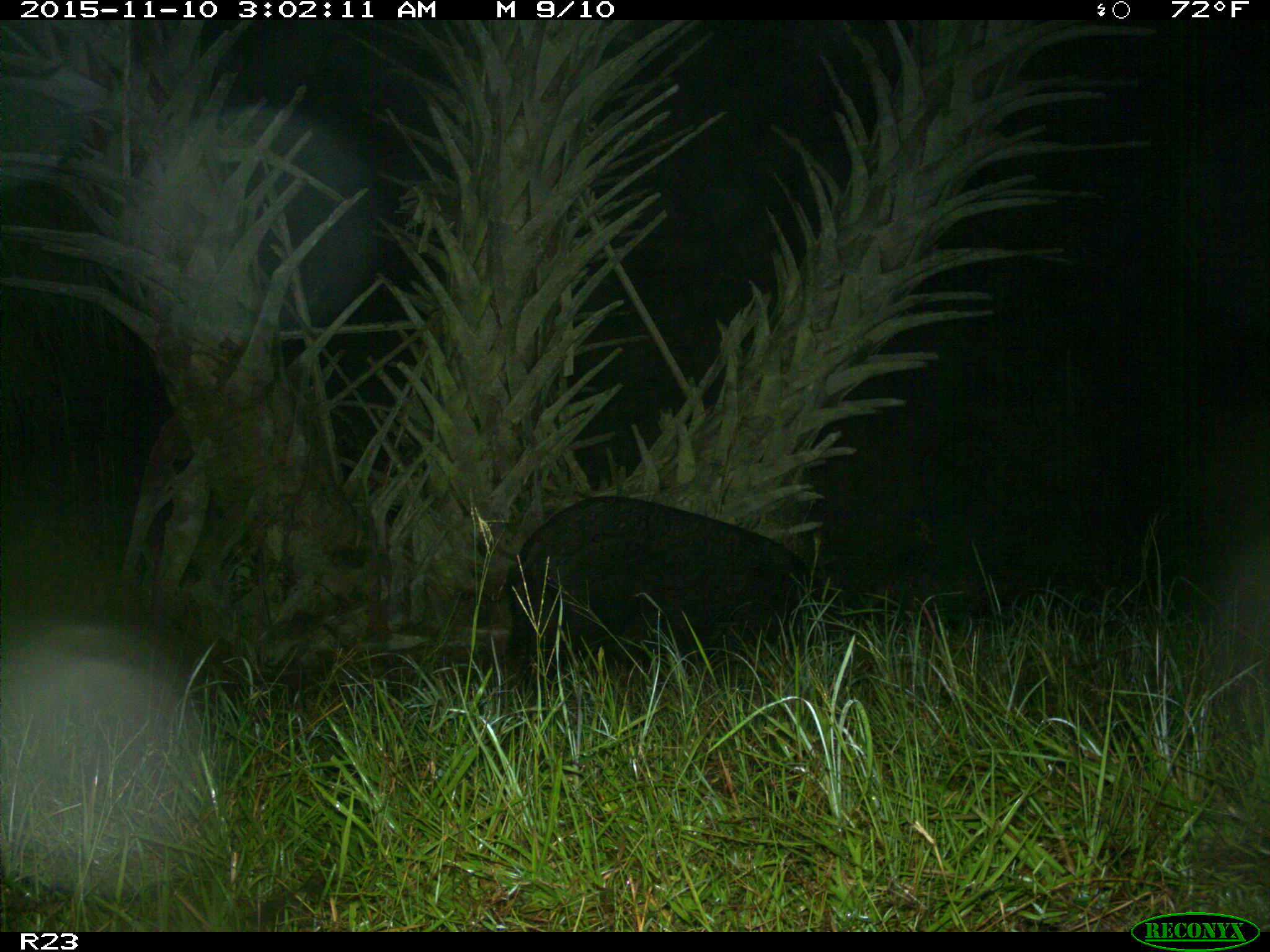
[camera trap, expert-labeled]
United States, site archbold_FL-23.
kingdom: Animalia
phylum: Chordata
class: Mammalia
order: Artiodactyla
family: Suidae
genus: Sus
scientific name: Sus scrofa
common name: wild boar